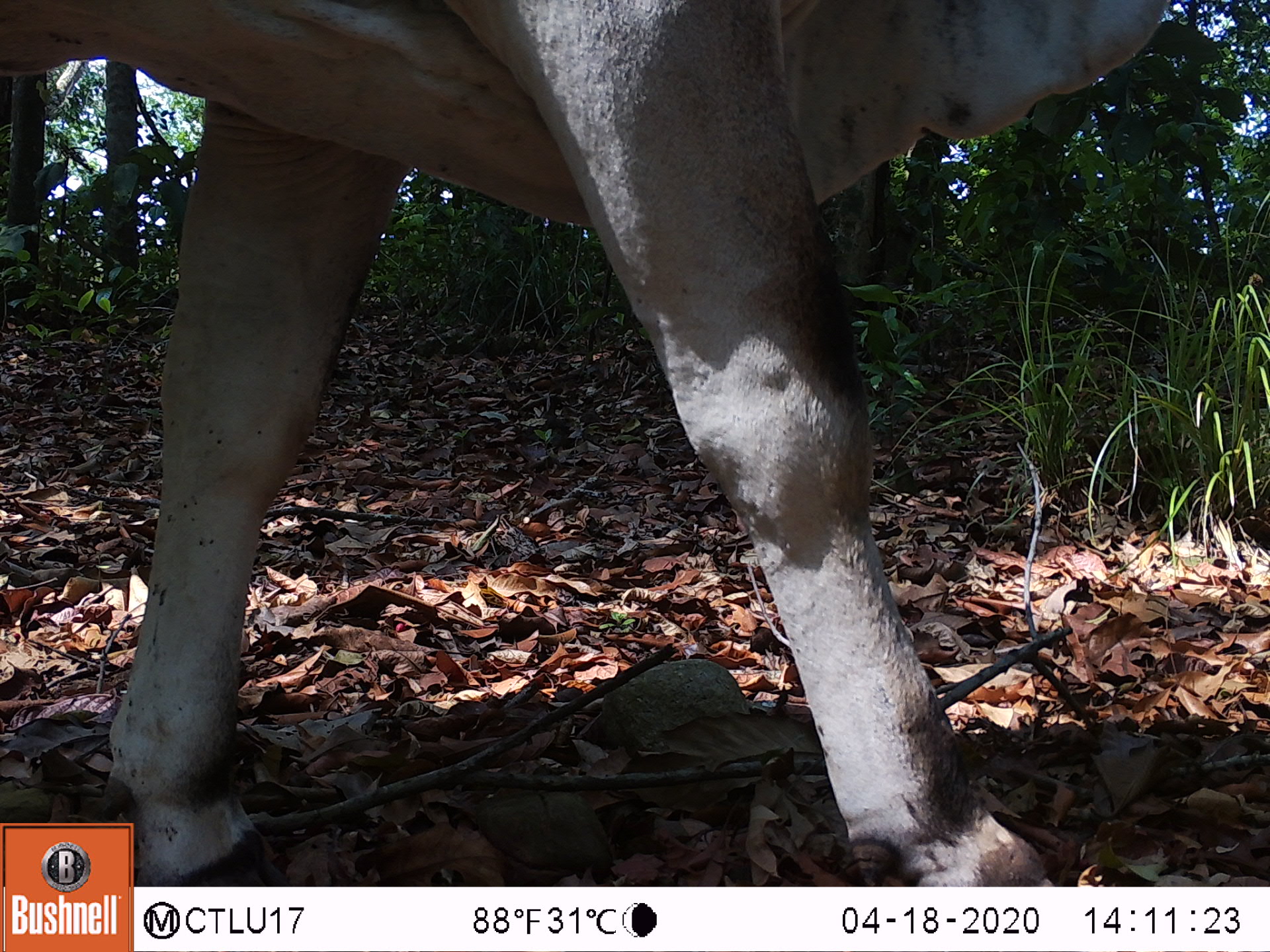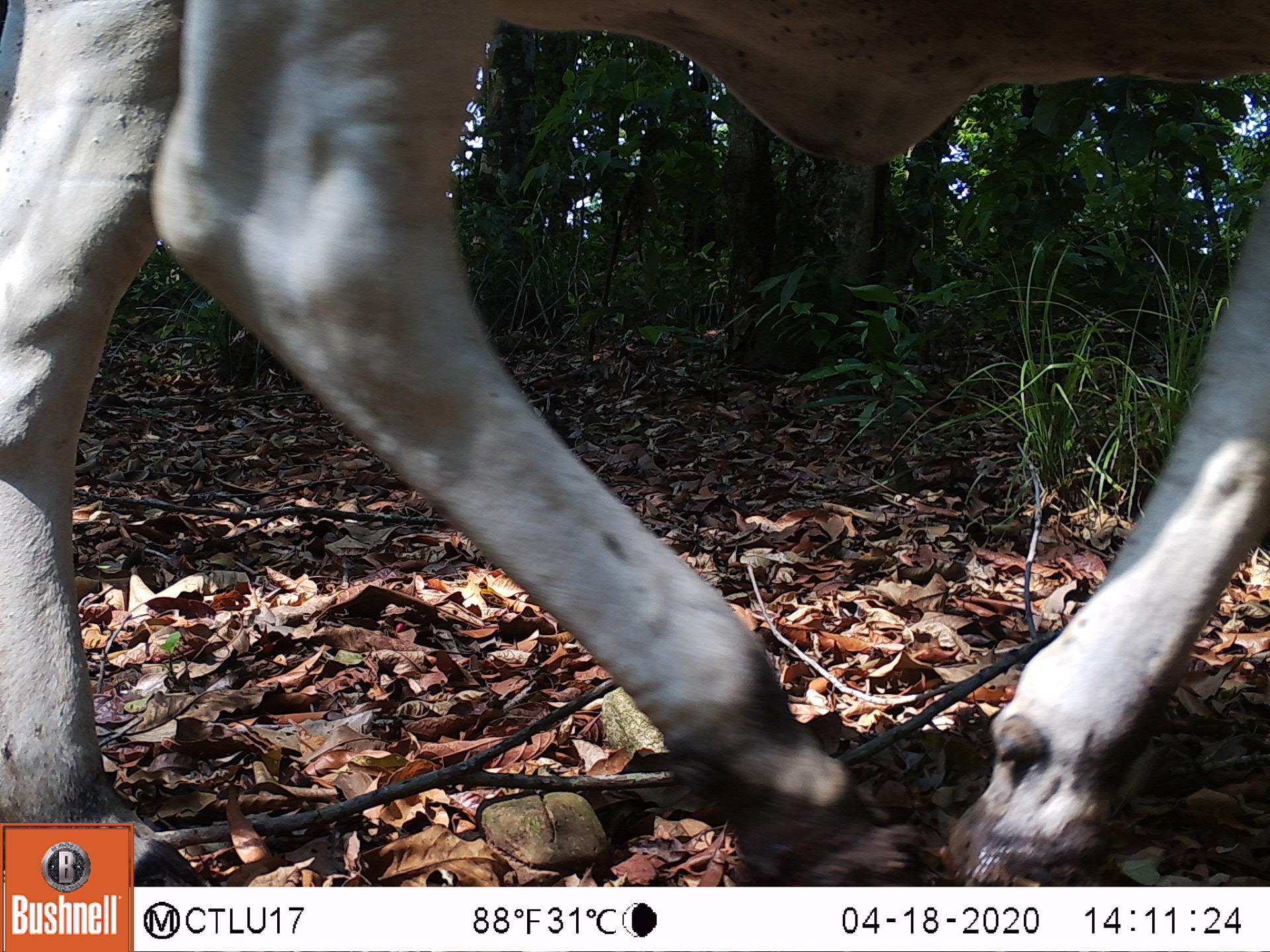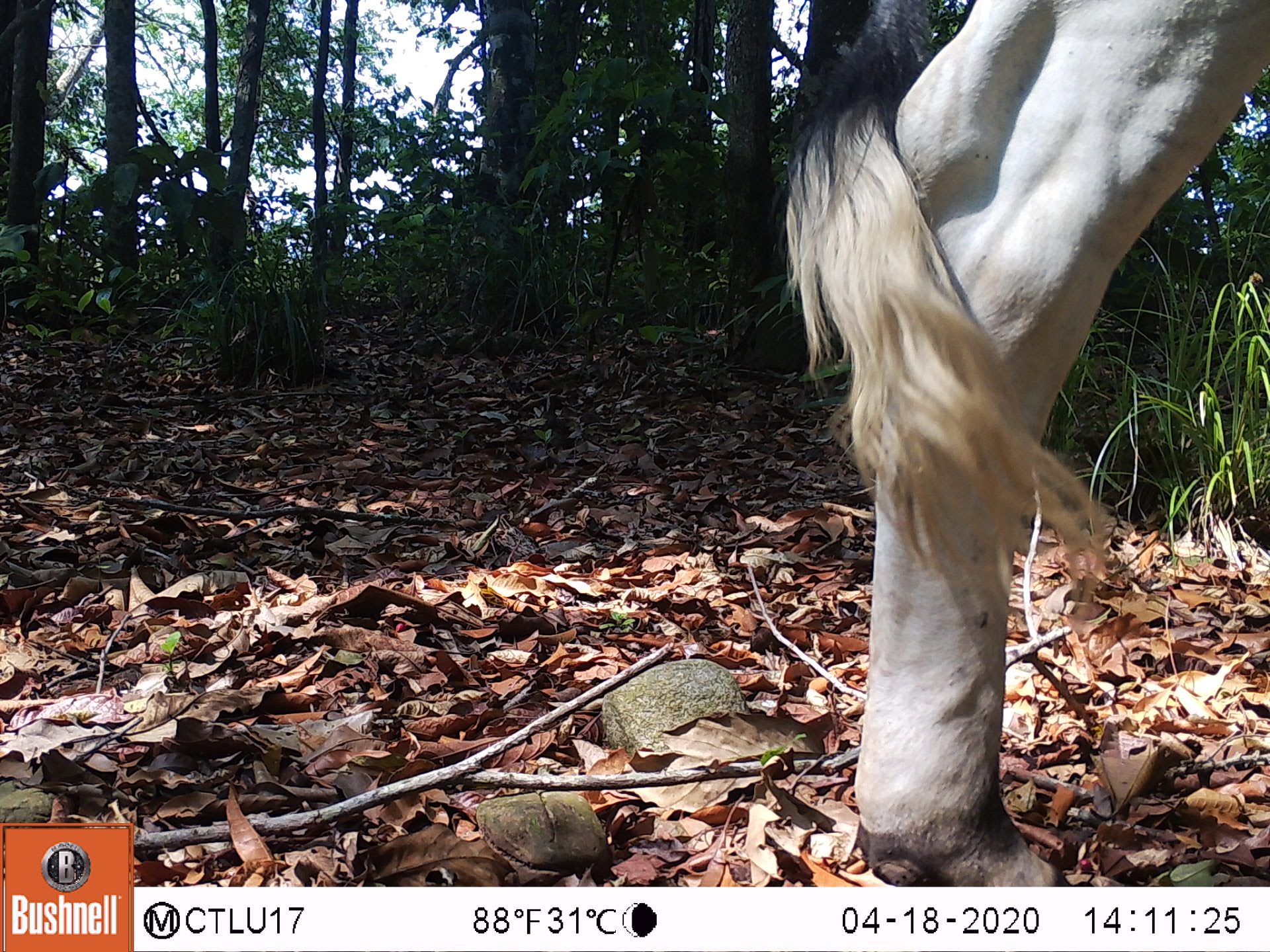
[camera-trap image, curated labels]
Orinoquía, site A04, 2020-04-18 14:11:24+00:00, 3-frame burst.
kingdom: Animalia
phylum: Chordata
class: Mammalia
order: Artiodactyla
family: Bovidae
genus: Bos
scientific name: Bos taurus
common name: cow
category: cattle